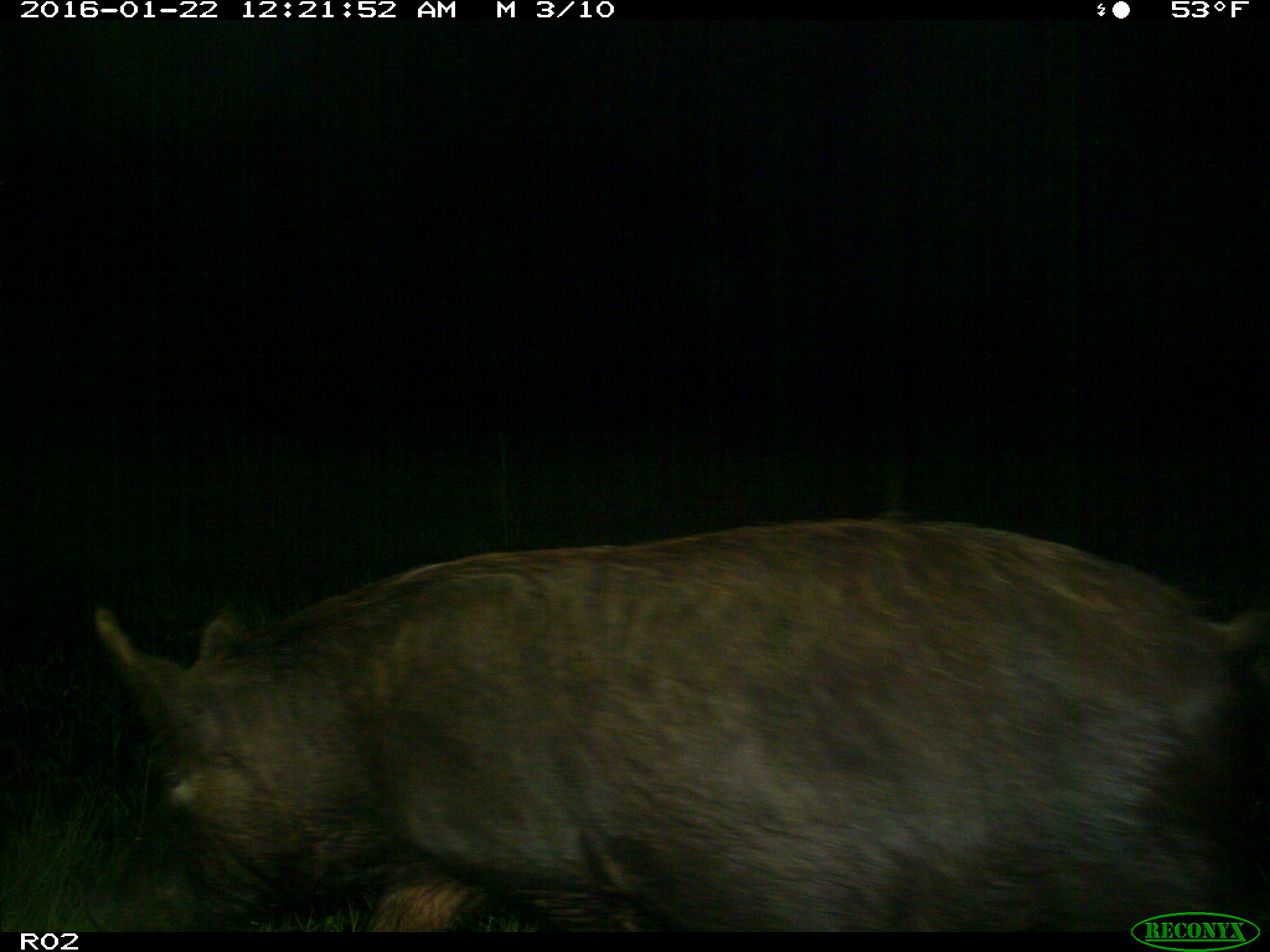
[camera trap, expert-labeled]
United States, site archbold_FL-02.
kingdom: Animalia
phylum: Chordata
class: Mammalia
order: Artiodactyla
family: Suidae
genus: Sus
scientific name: Sus scrofa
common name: wild boar